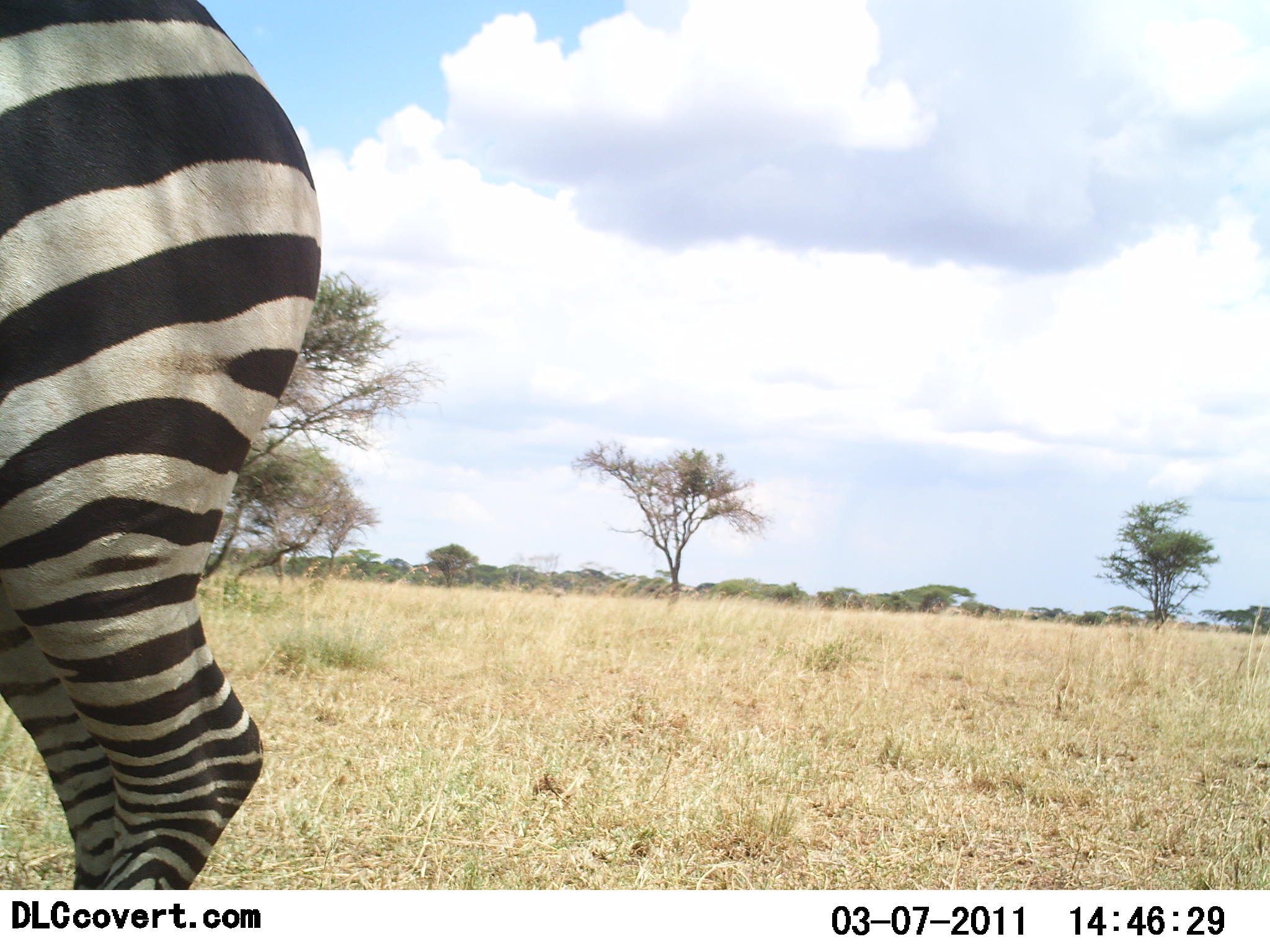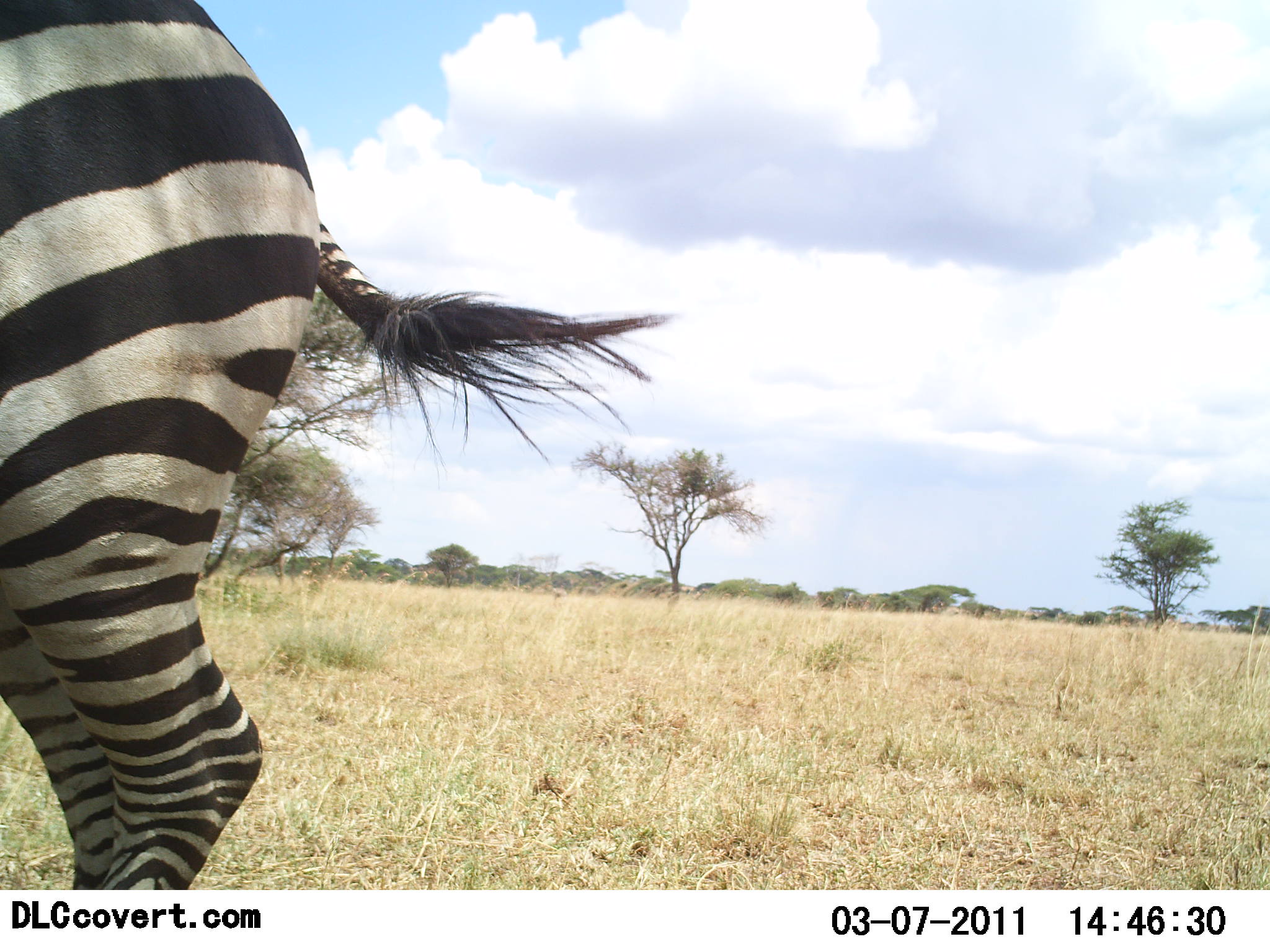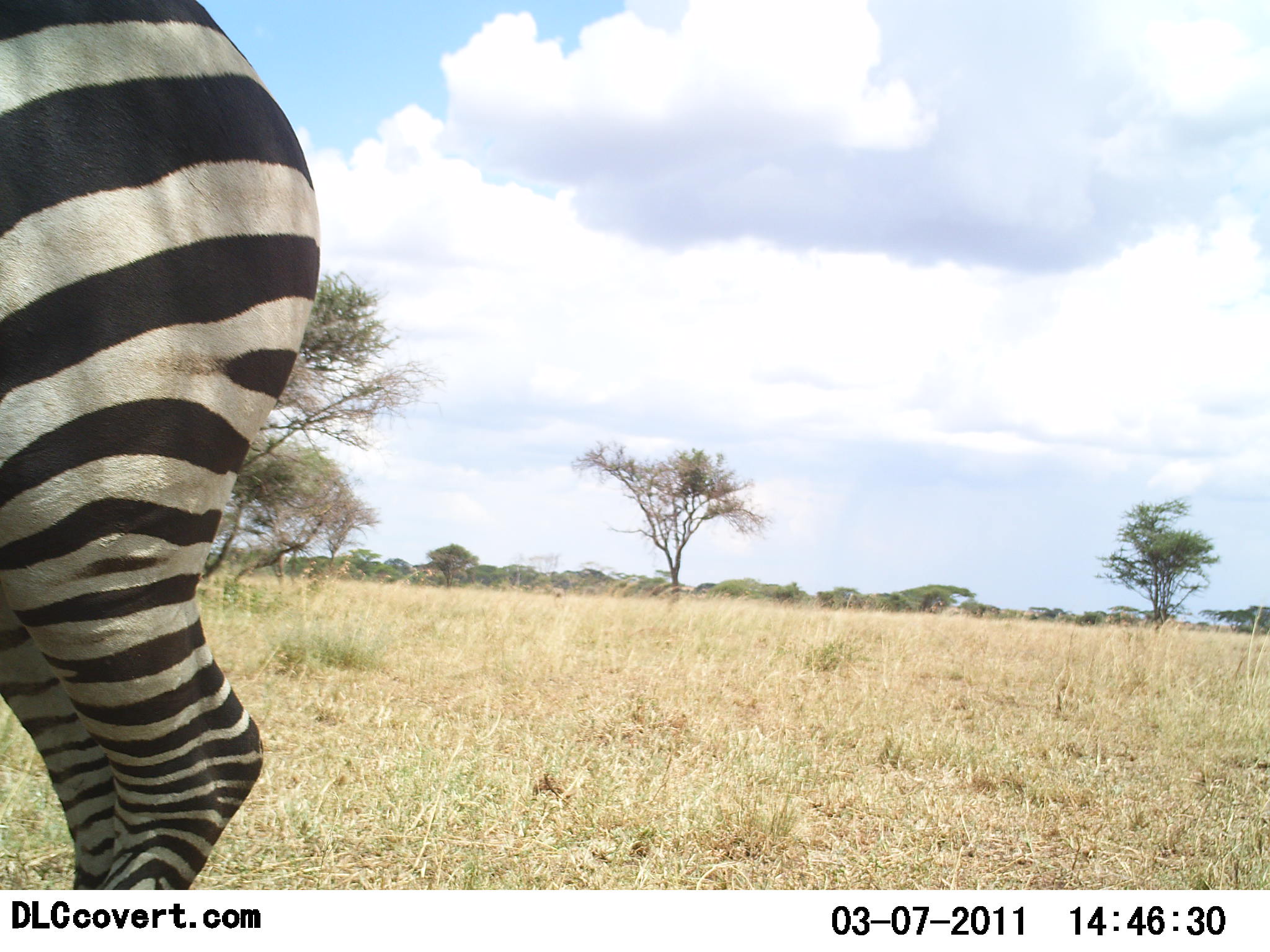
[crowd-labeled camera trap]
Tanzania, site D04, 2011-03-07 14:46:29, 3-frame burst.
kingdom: Animalia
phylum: Chordata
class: Mammalia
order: Perissodactyla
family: Equidae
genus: Equus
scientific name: Equus quagga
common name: plains zebra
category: zebra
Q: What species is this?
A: Zebra (plains zebra) (Equus quagga).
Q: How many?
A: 1.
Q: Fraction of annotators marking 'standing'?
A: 100%.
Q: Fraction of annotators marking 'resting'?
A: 0%.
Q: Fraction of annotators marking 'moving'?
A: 0%.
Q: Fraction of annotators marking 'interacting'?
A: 0%.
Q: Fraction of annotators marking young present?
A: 0%.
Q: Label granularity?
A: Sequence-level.